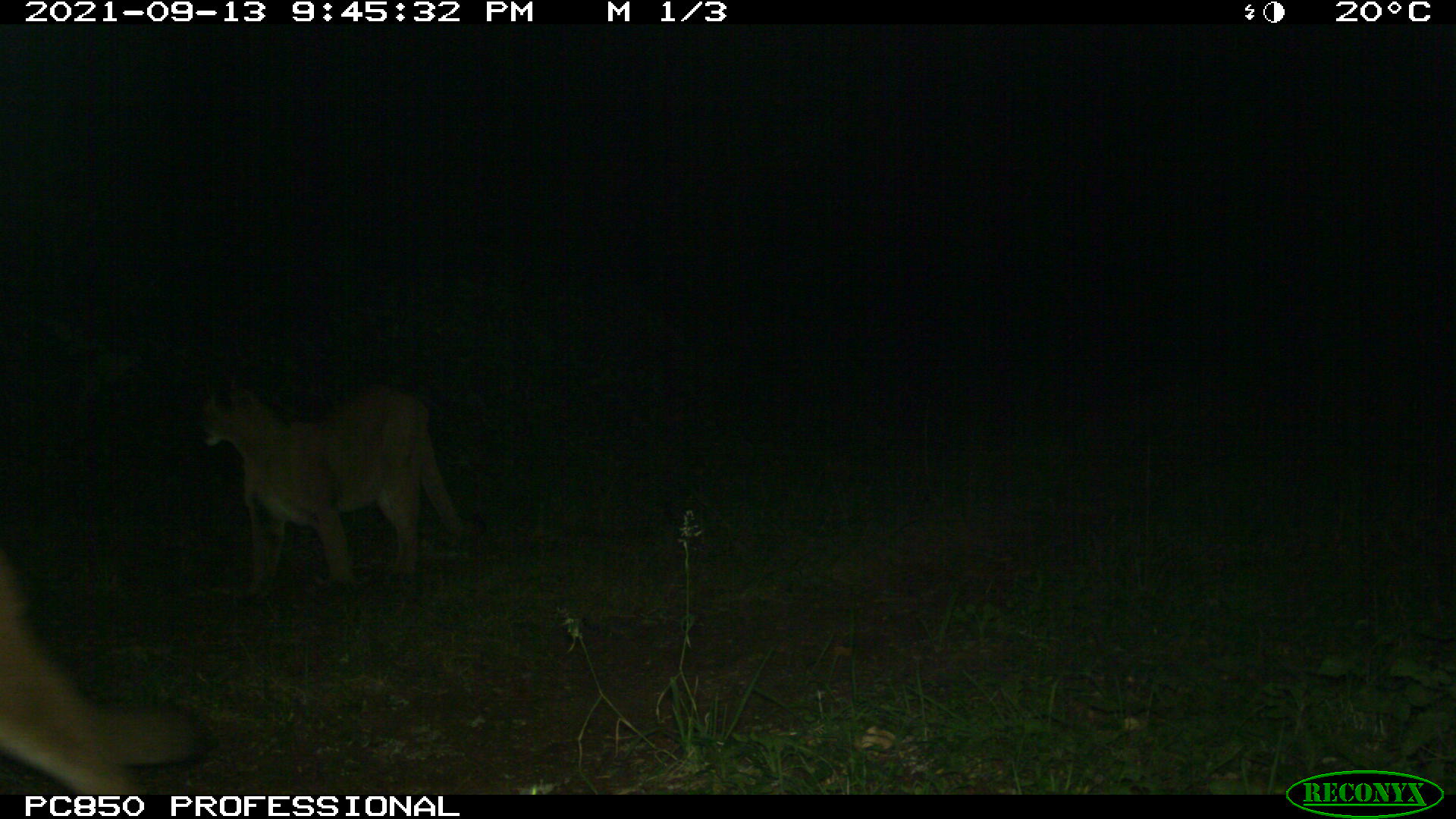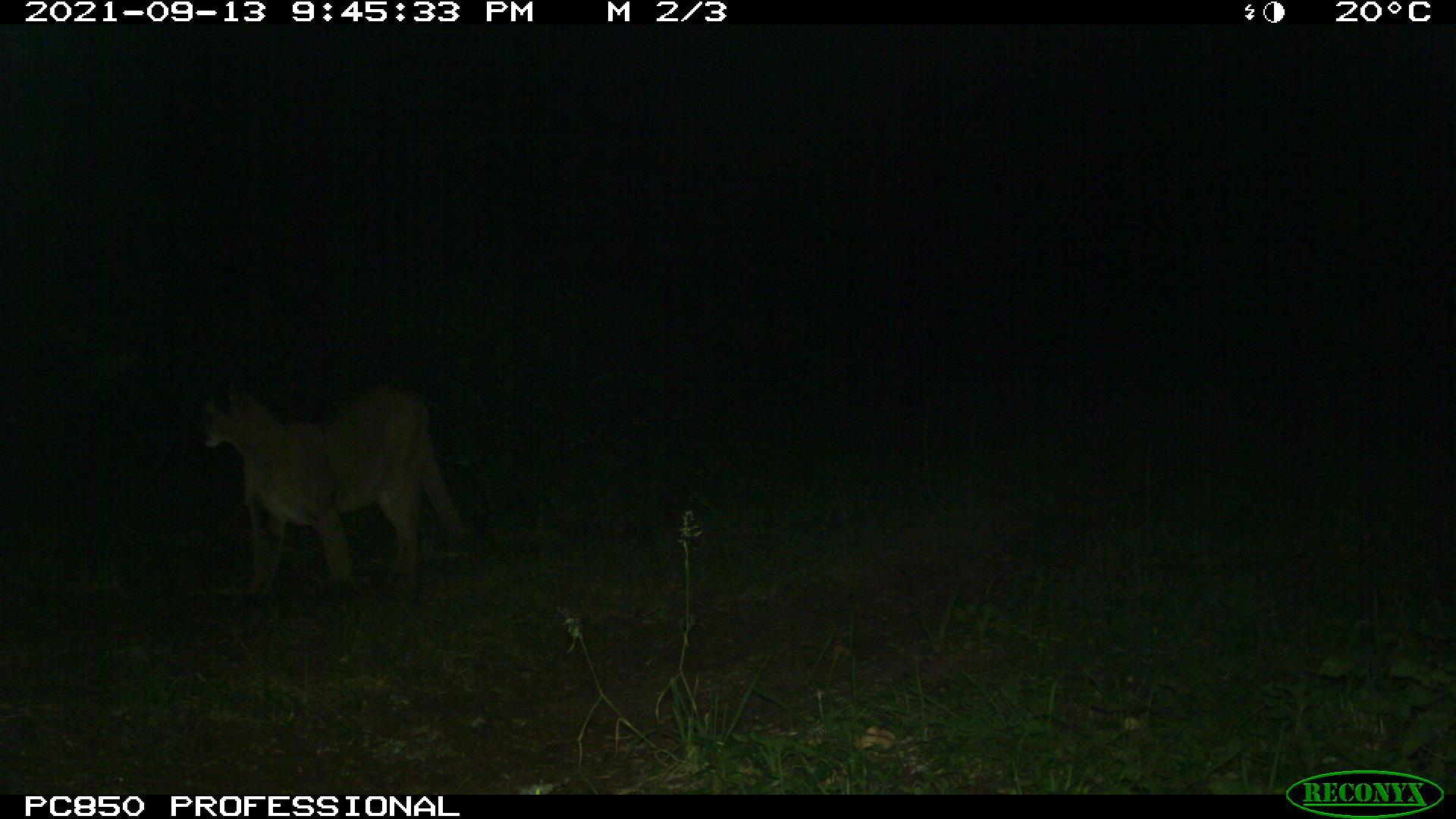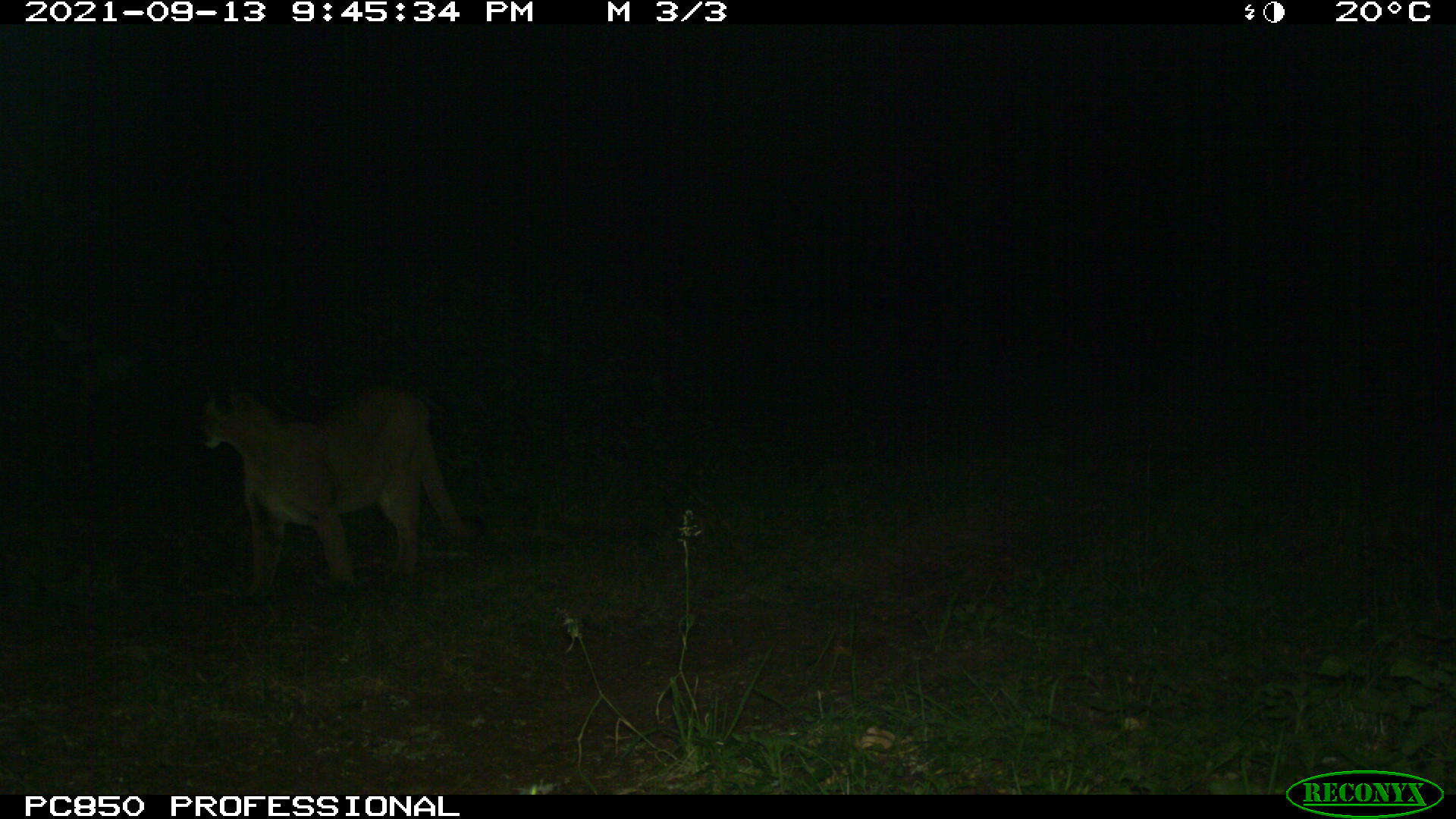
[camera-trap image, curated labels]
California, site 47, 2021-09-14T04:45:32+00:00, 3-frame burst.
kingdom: Animalia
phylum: Chordata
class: Mammalia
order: Carnivora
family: Felidae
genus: Puma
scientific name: Puma concolor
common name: puma